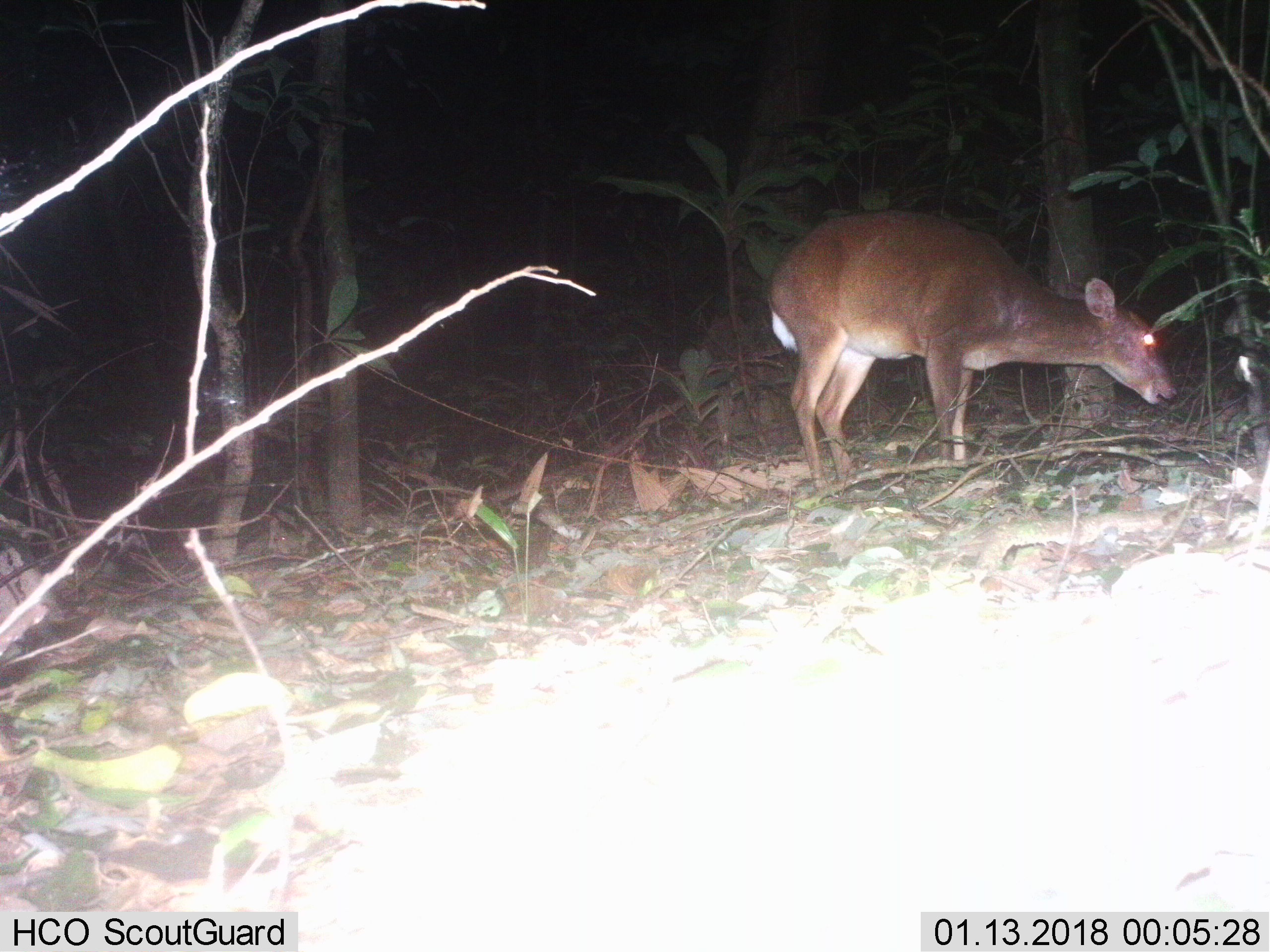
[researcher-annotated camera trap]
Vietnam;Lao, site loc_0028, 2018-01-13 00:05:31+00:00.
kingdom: Animalia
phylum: Chordata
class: Mammalia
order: Artiodactyla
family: Cervidae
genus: Muntiacus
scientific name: Muntiacus vuquangensis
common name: large-antlered muntjac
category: large antlered muntjac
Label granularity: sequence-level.